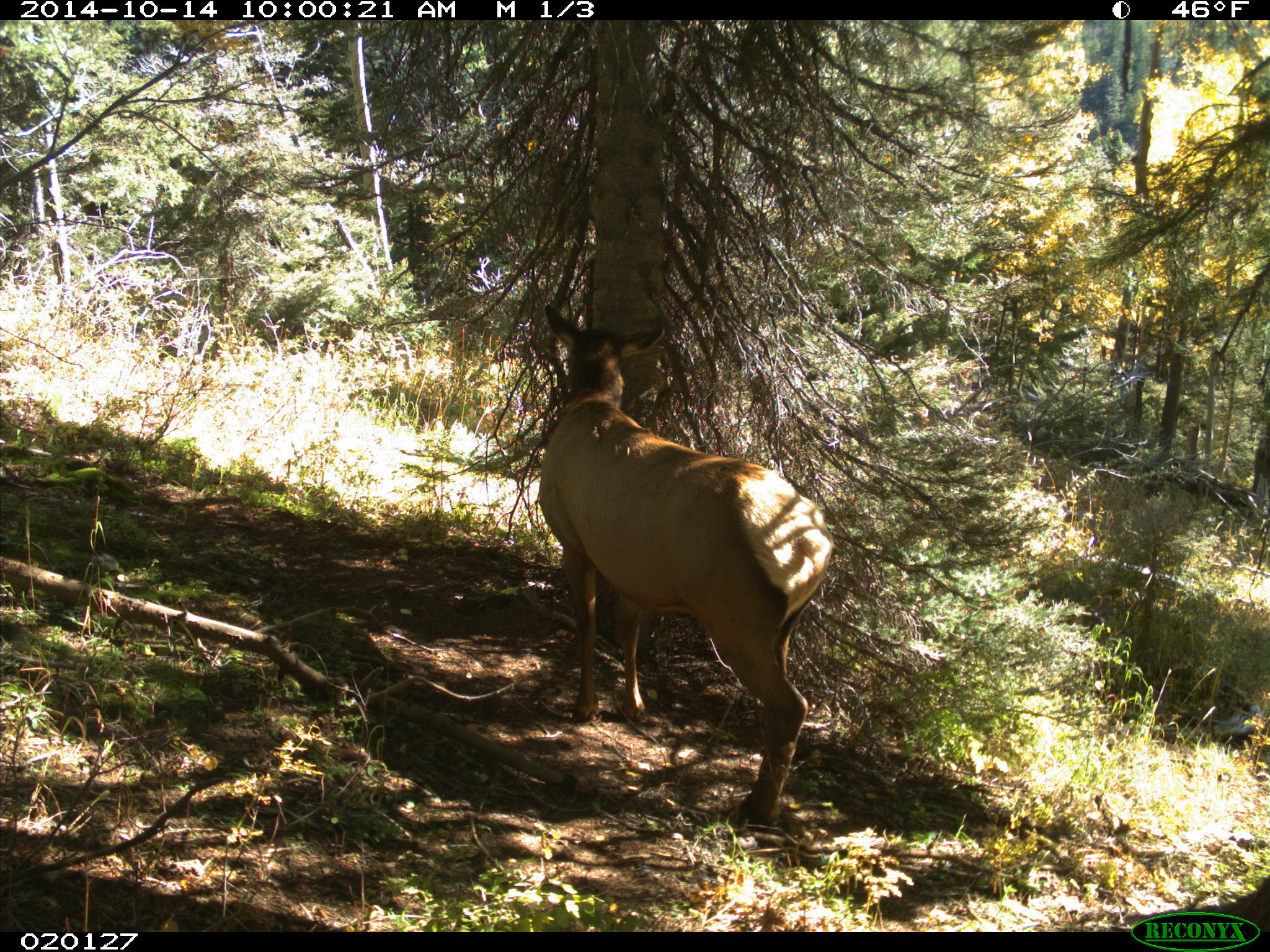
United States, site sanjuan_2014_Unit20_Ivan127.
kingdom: Animalia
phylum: Chordata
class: Mammalia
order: Artiodactyla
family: Cervidae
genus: Cervus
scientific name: Cervus elaphus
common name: red deer